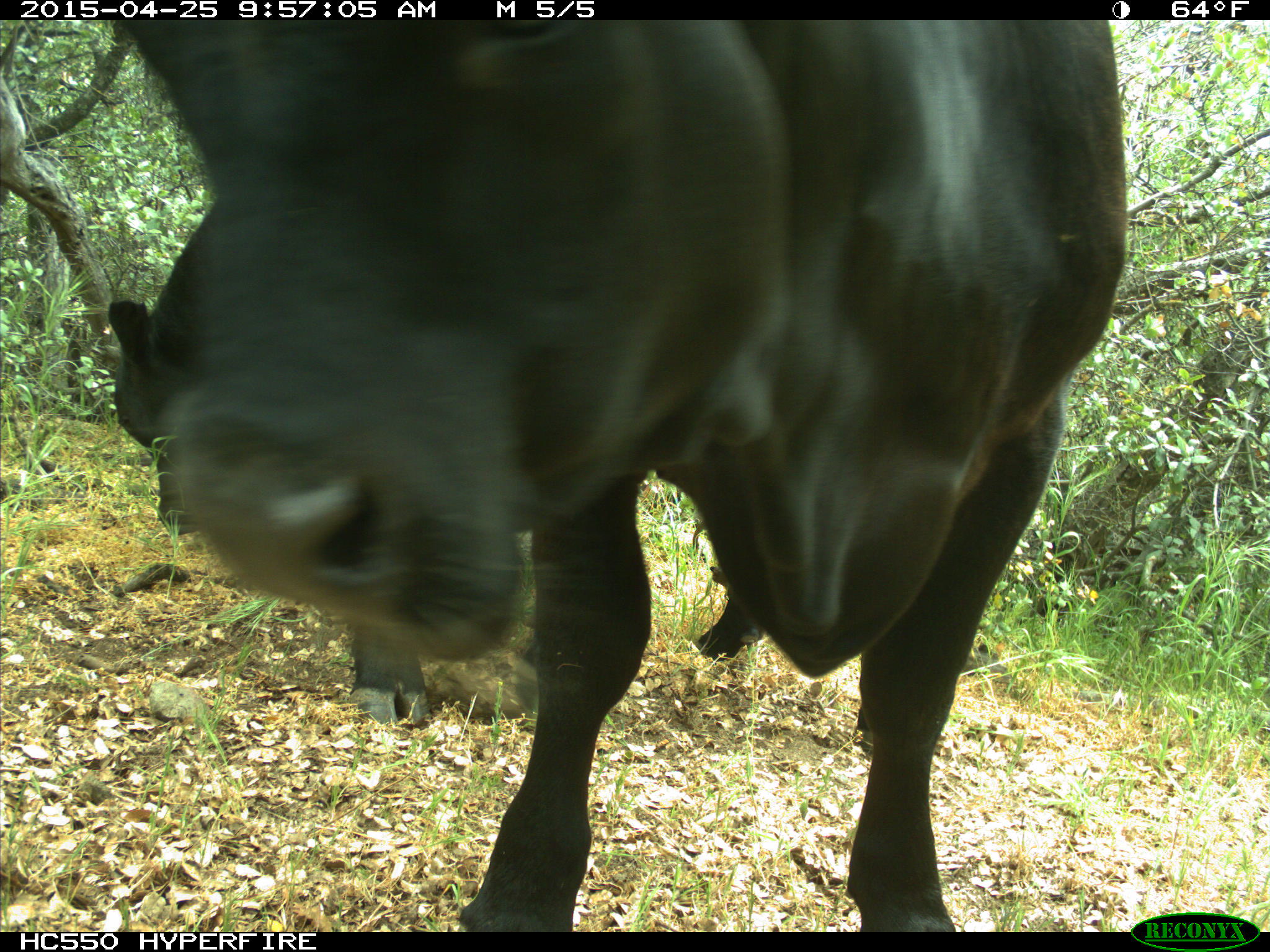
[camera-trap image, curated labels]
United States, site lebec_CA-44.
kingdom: Animalia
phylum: Chordata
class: Mammalia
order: Artiodactyla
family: Suidae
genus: Sus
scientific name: Sus scrofa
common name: wild boar